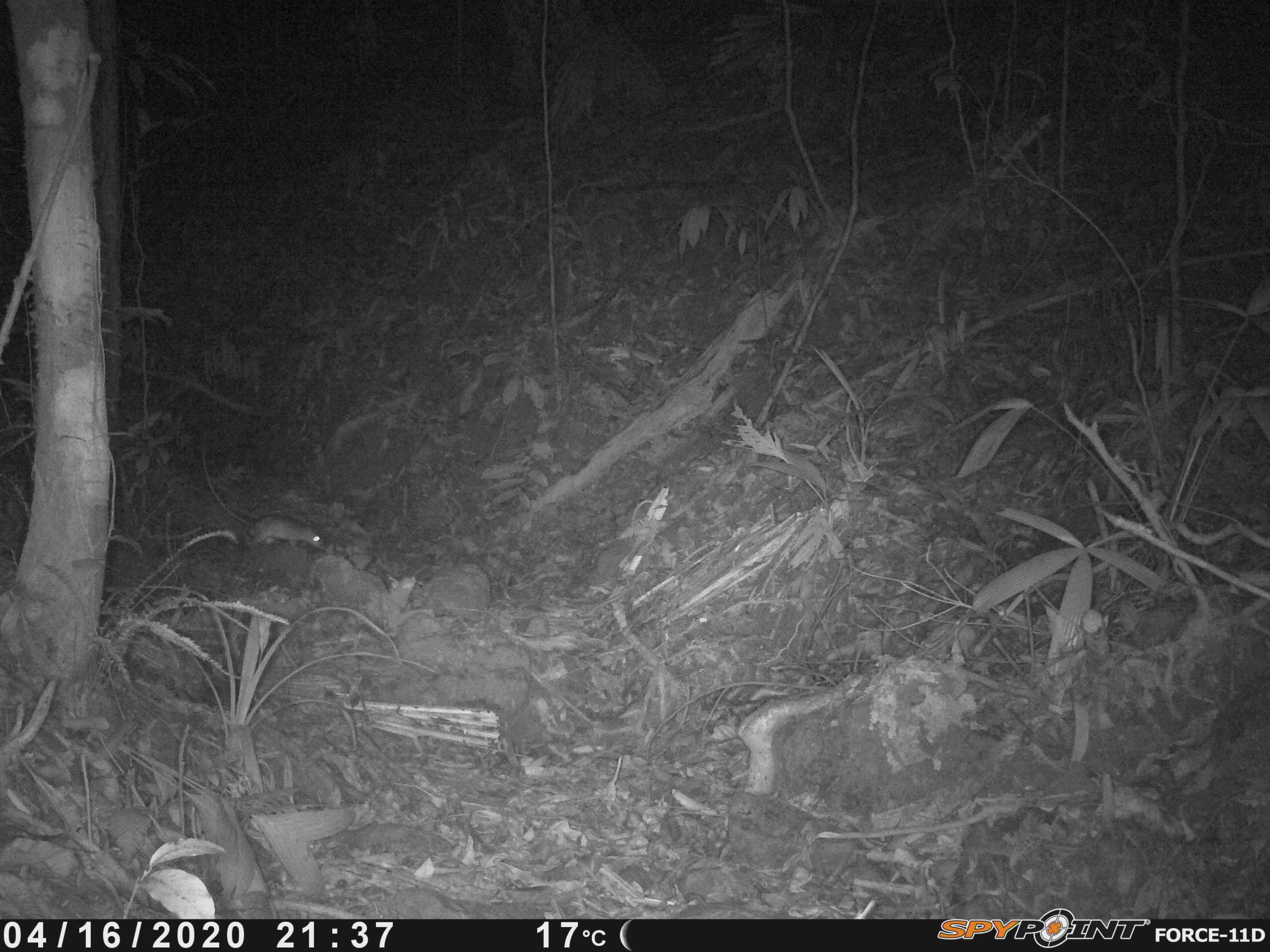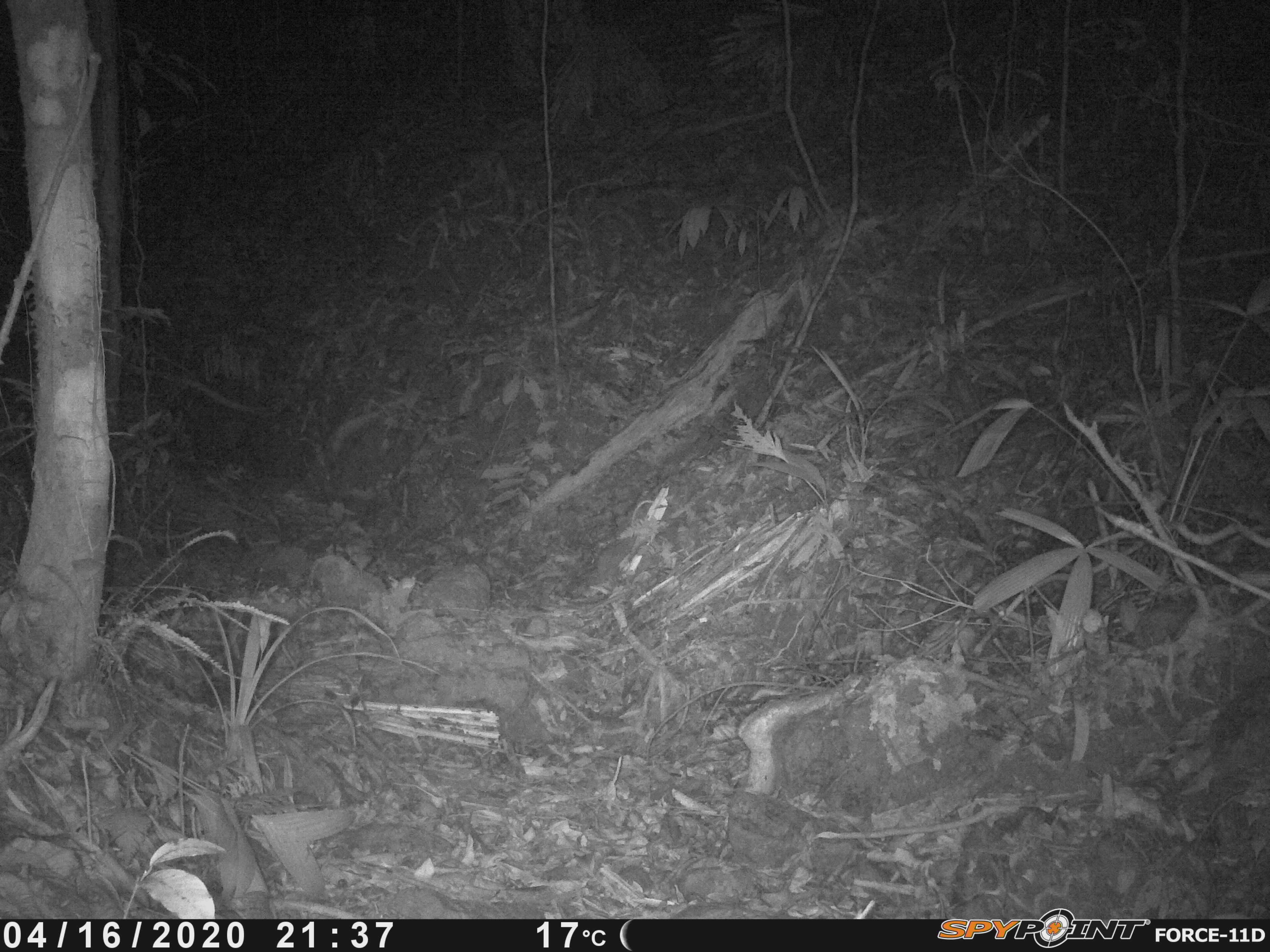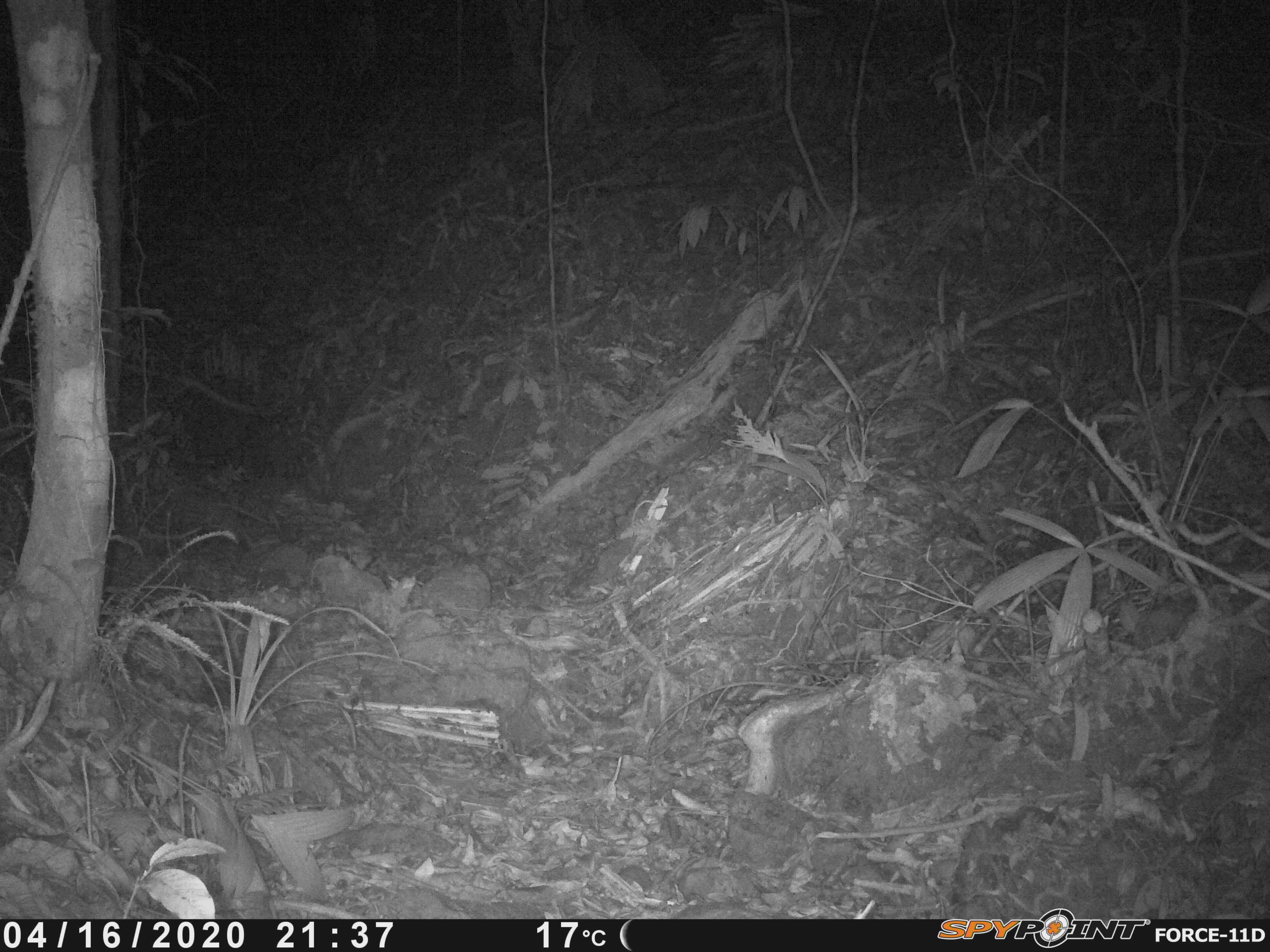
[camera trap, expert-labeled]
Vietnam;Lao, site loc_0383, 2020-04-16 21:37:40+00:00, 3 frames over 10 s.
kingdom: Animalia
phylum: Chordata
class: Mammalia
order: Rodentia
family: Muridae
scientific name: Muridae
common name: old-world mice and rats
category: unidentified murid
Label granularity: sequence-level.